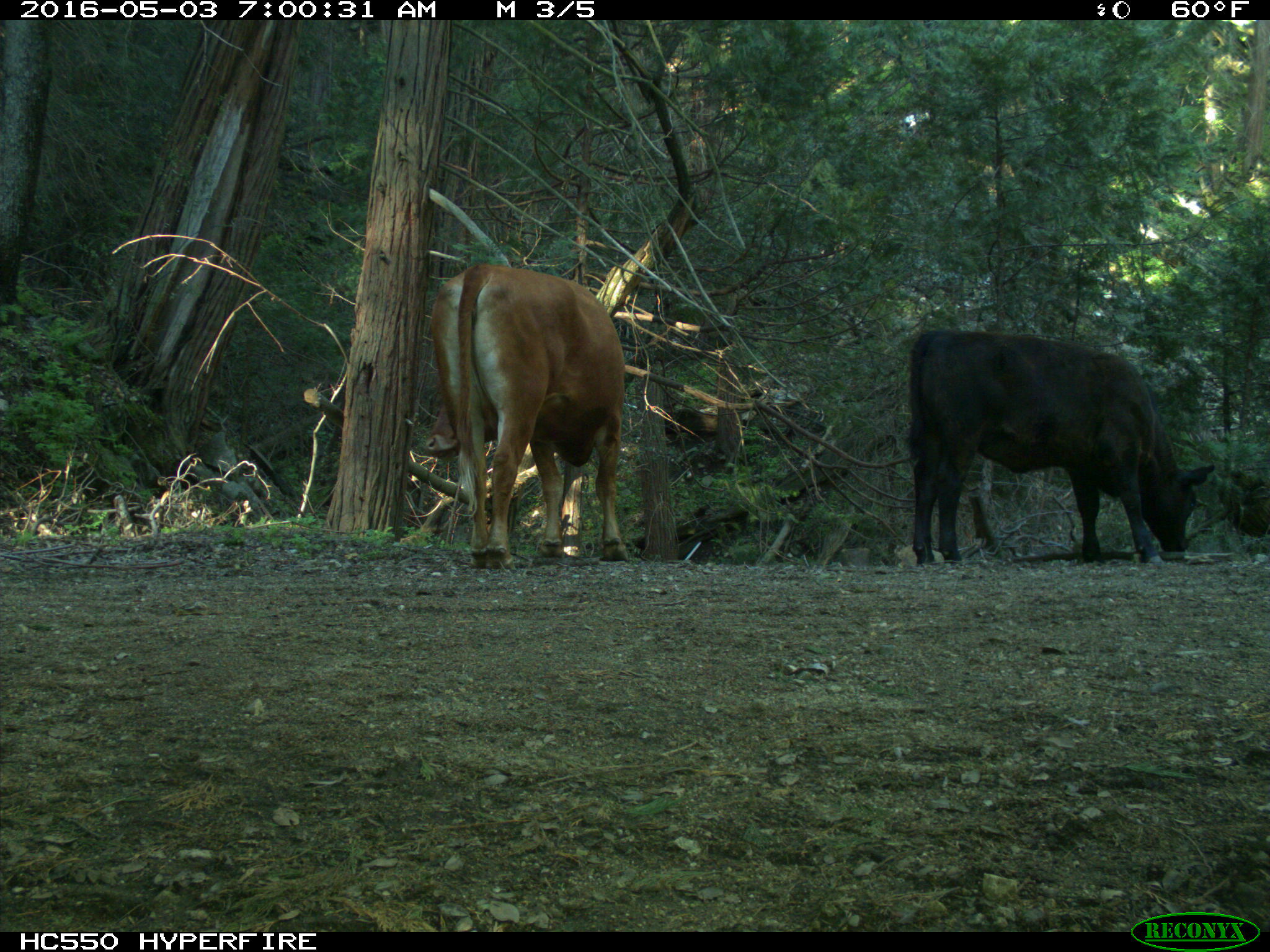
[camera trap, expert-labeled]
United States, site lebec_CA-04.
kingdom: Animalia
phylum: Chordata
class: Mammalia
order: Artiodactyla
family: Bovidae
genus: Bos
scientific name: Bos taurus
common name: domestic cow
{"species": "Bos taurus (domestic cow)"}